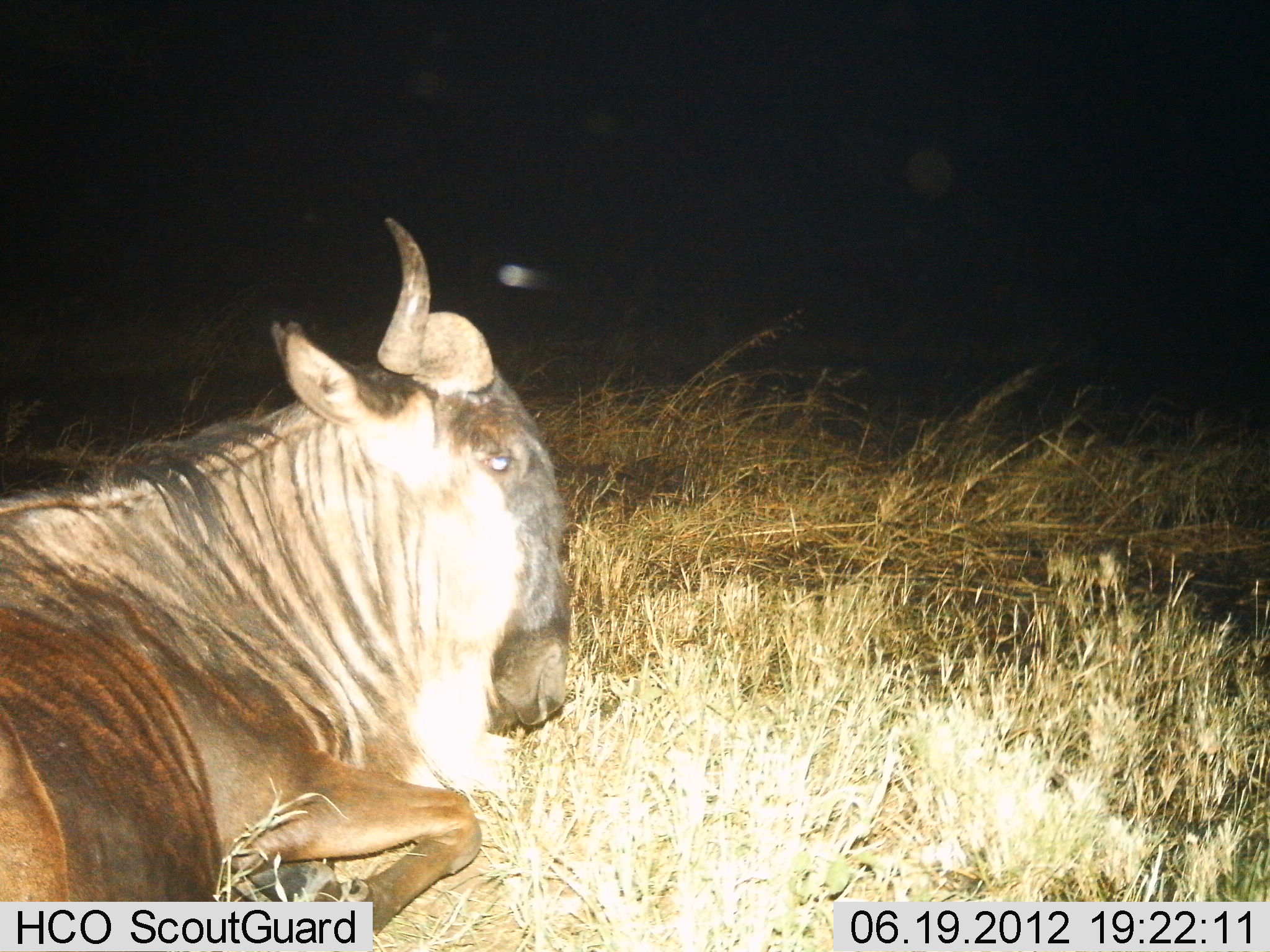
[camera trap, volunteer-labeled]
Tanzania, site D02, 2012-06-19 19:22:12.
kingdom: Animalia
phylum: Chordata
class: Mammalia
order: Artiodactyla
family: Bovidae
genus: Connochaetes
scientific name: Connochaetes taurinus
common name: blue wildebeest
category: wildebeest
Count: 1.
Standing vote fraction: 0%.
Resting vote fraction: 100%.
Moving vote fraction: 0%.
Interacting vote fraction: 0%.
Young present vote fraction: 0%.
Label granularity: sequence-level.